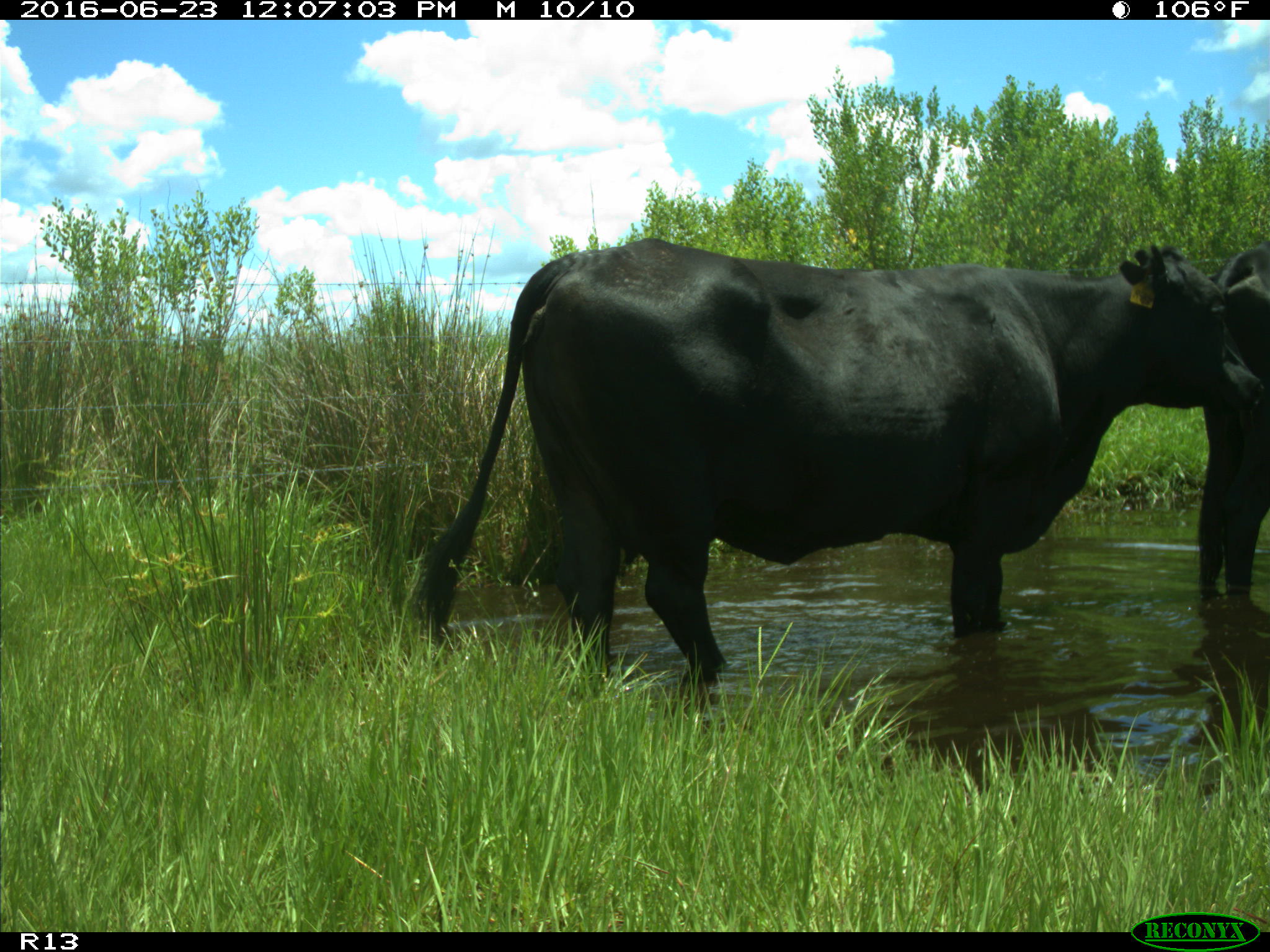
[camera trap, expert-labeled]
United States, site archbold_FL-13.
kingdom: Animalia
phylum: Chordata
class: Mammalia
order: Artiodactyla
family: Bovidae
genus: Bos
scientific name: Bos taurus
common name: domestic cow